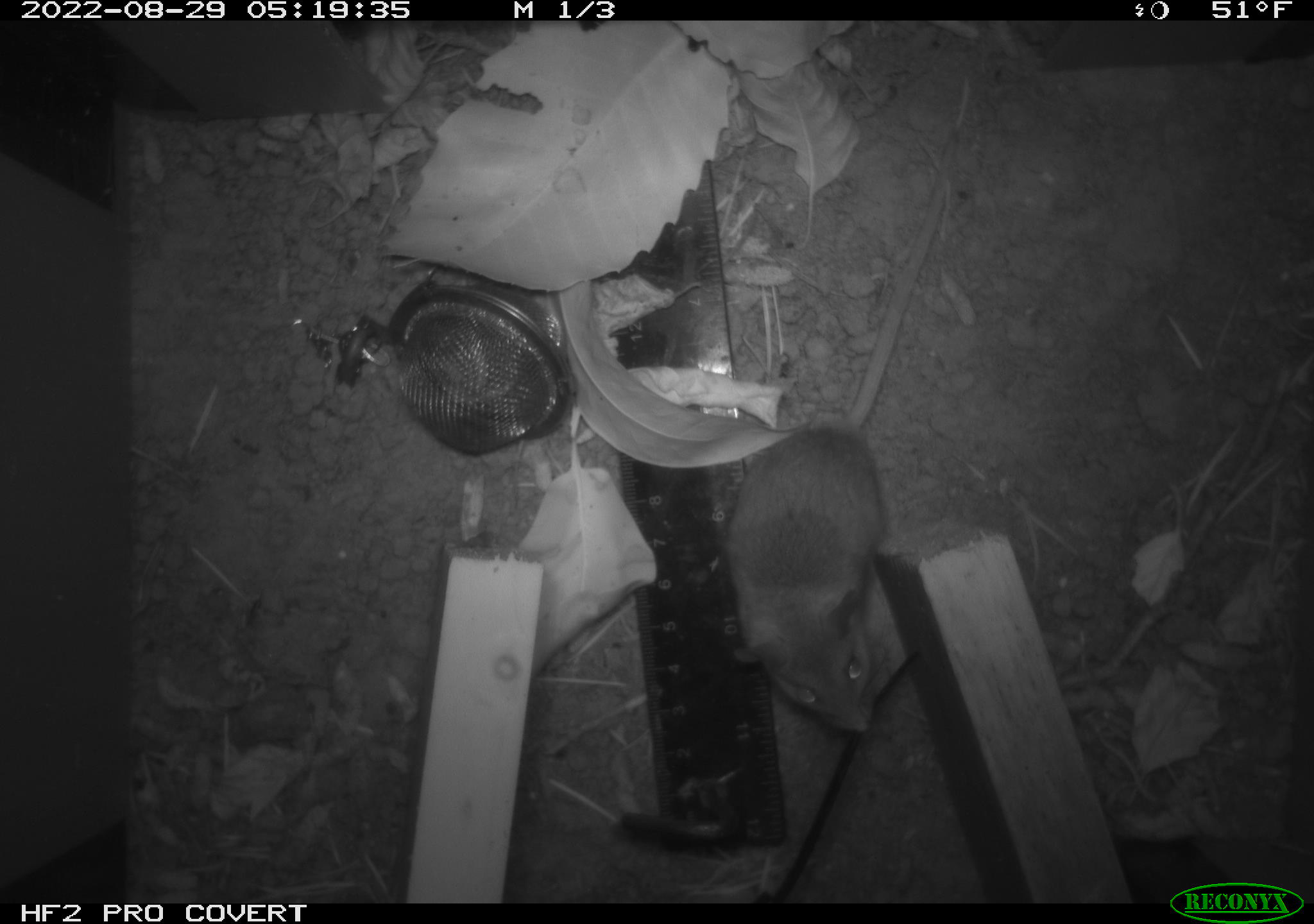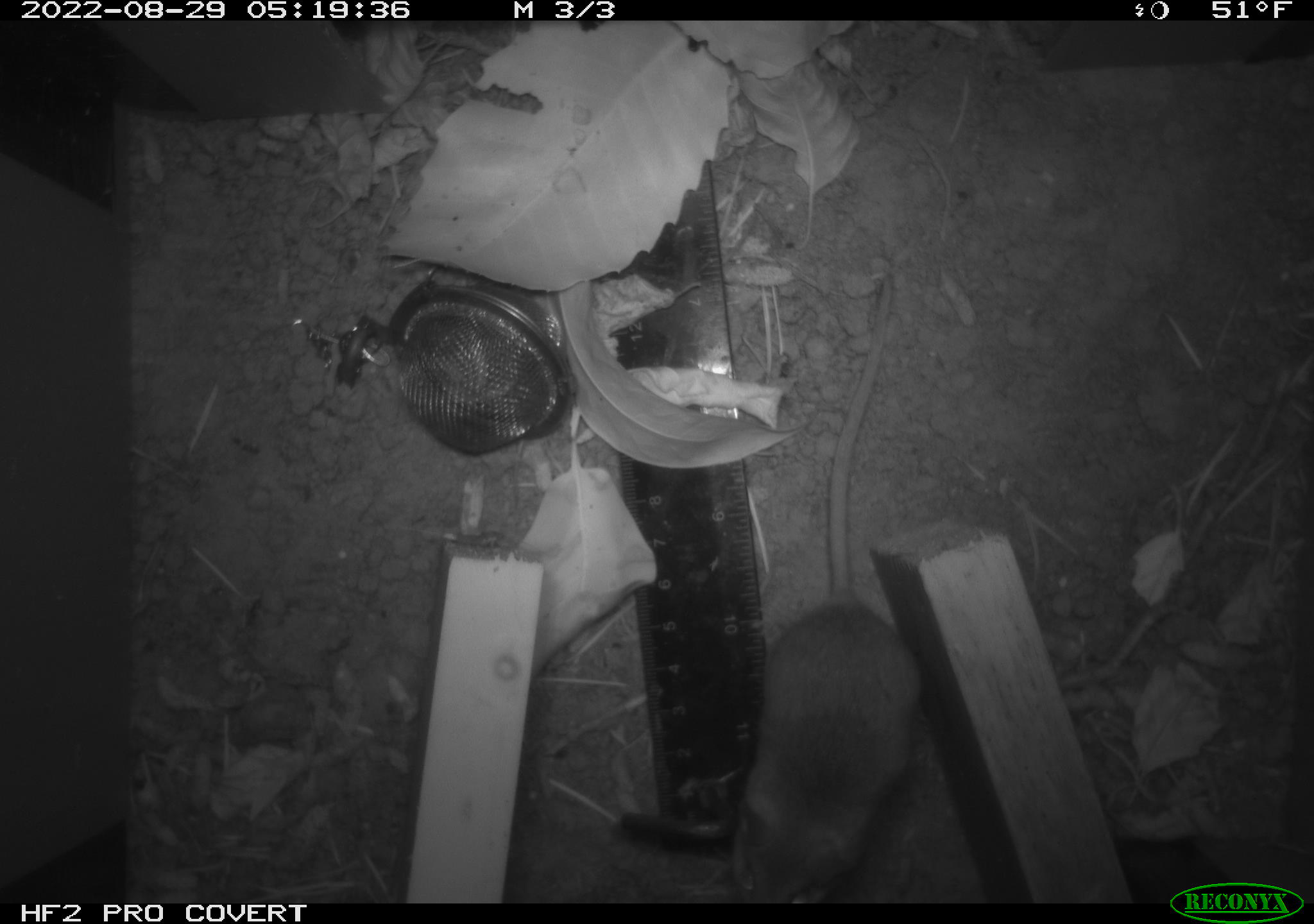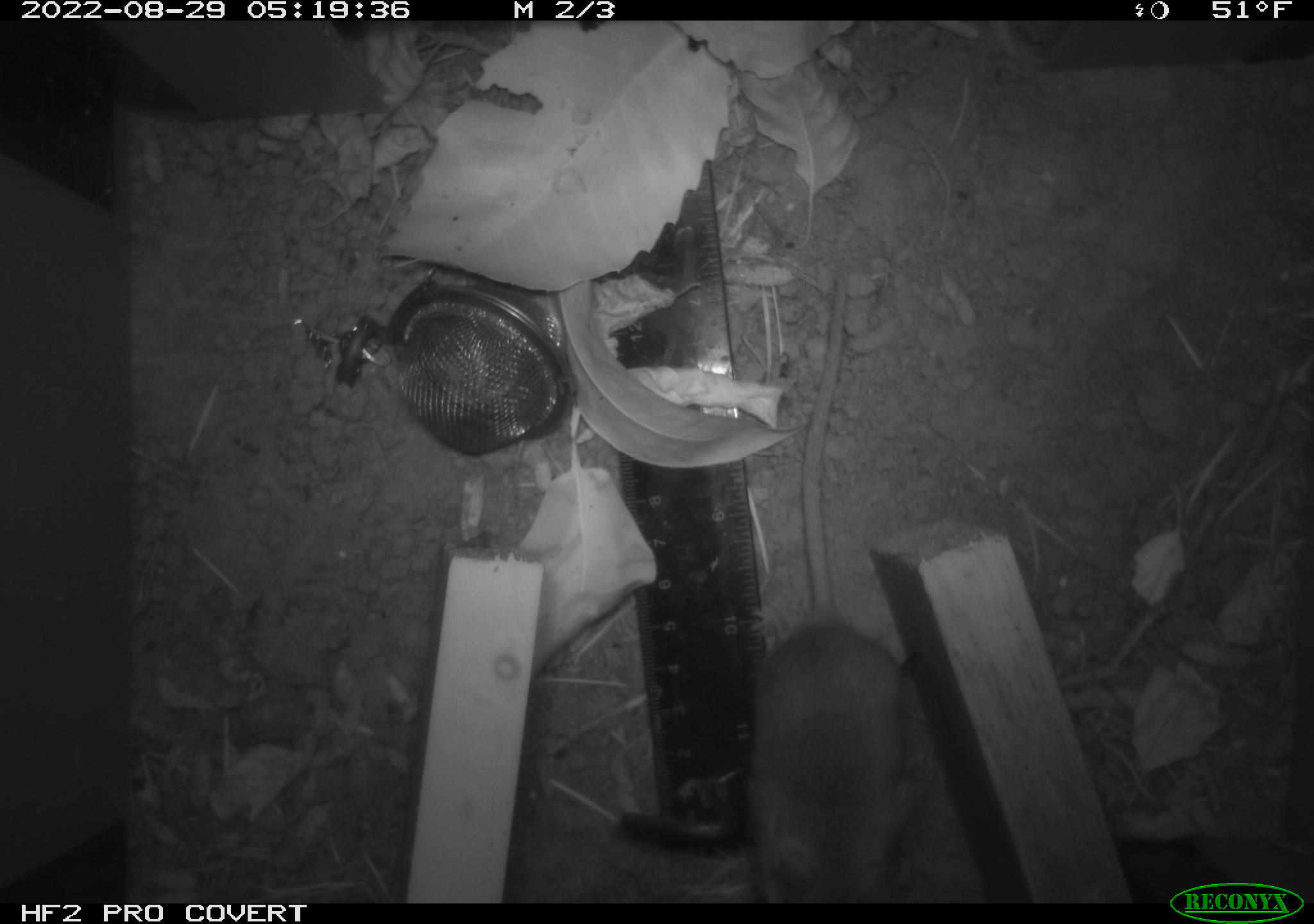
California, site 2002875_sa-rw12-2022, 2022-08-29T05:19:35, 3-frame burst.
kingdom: Animalia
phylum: Chordata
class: Mammalia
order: Rodentia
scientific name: Rodentia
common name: rodent